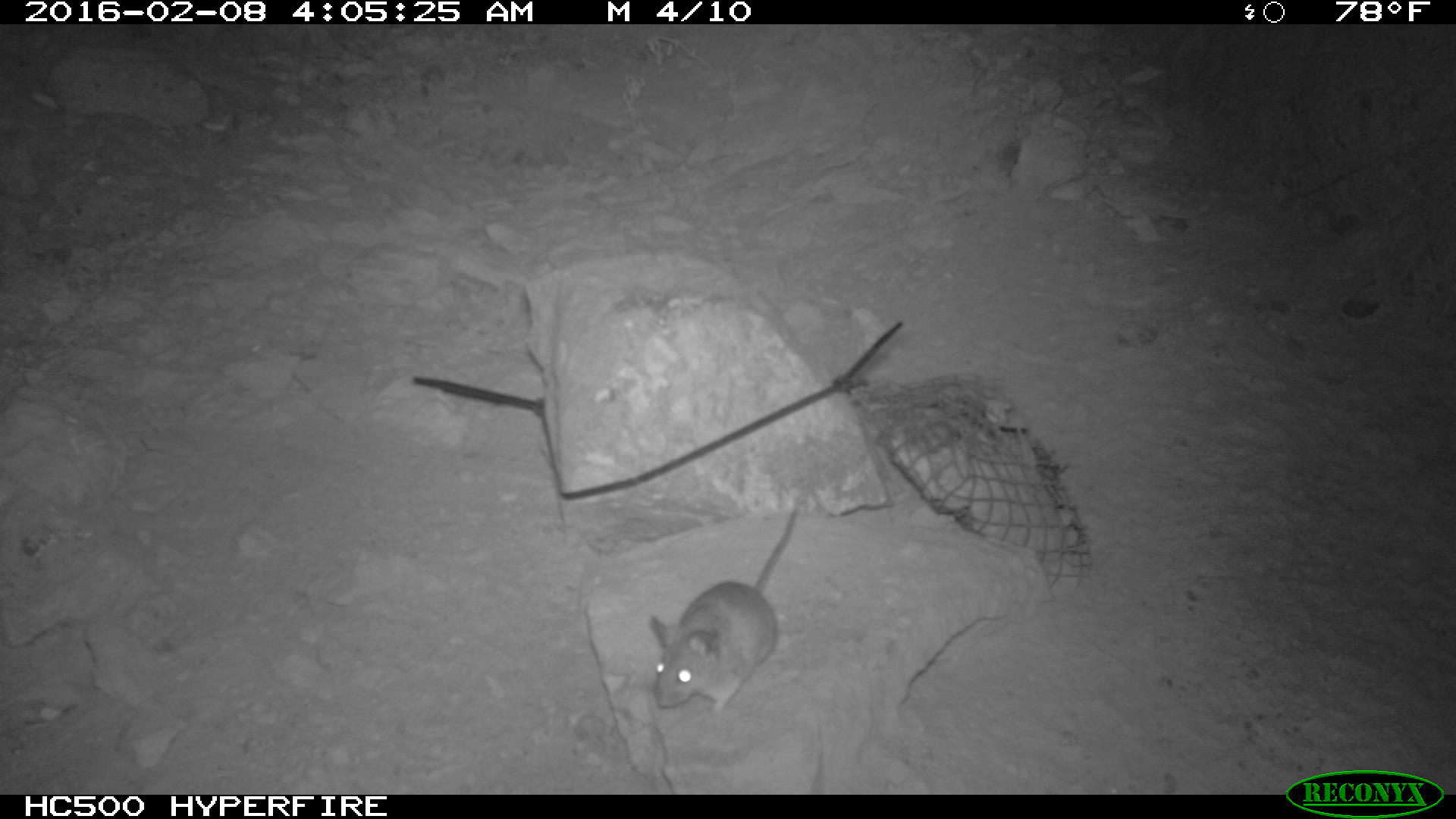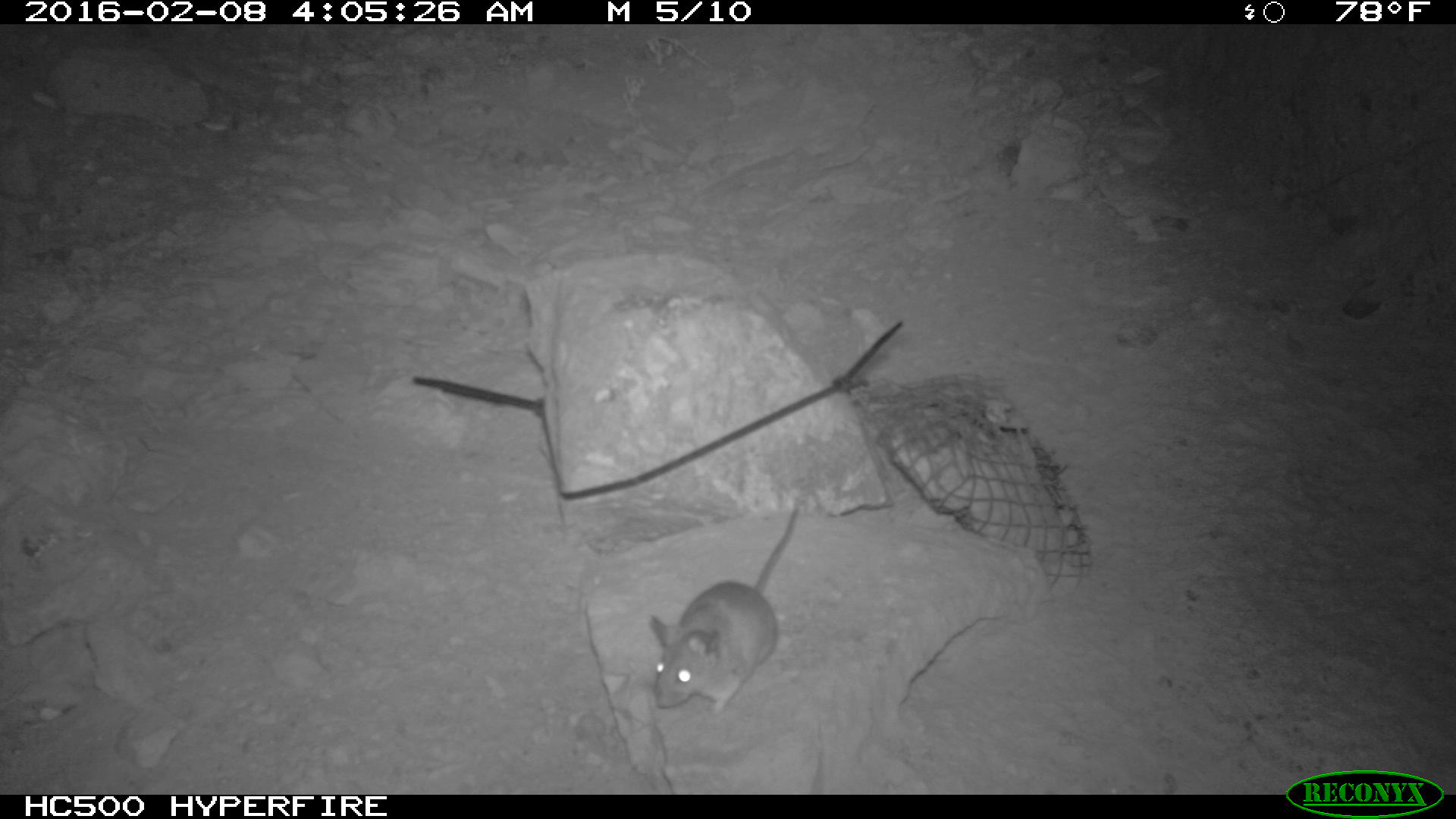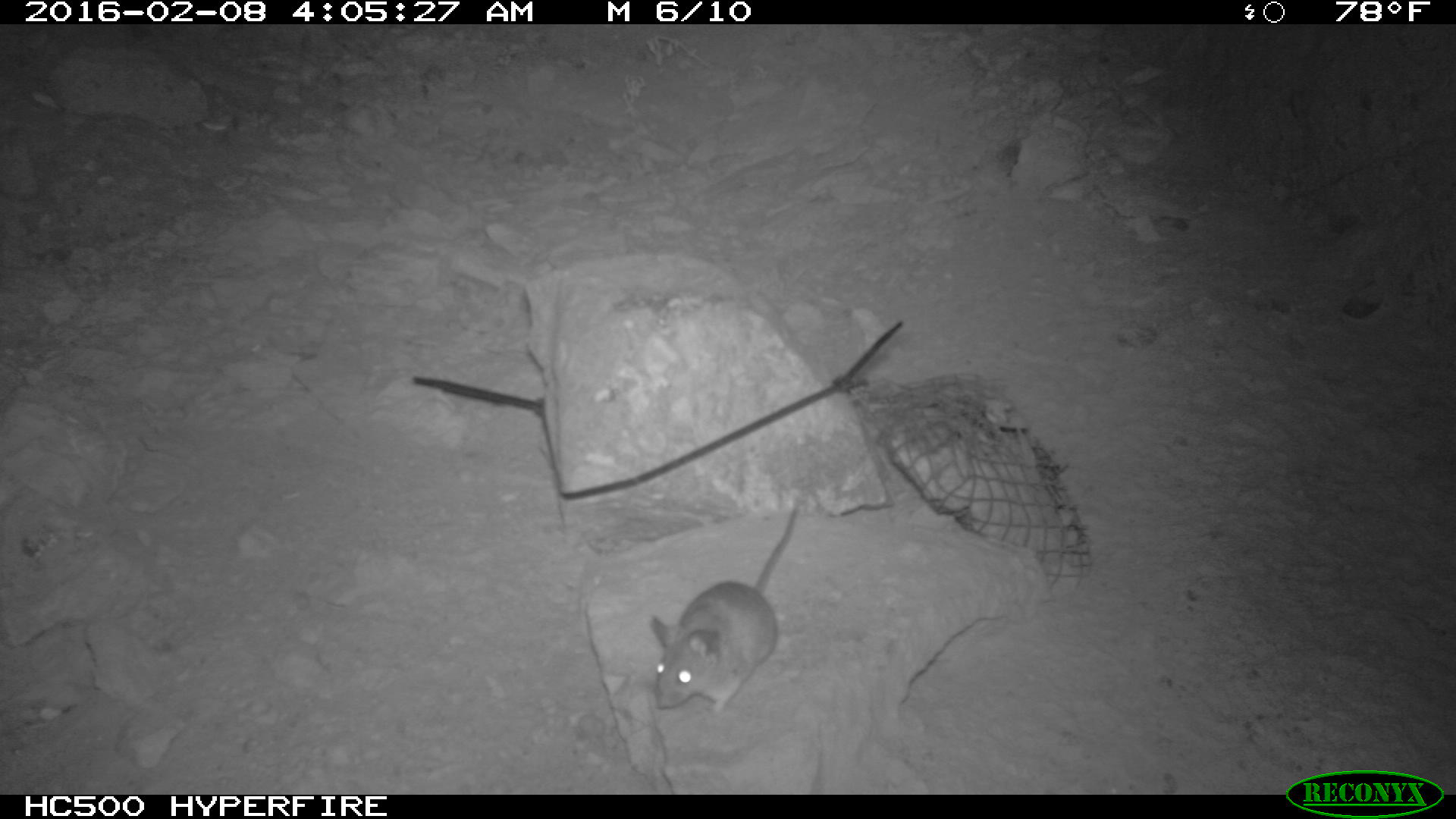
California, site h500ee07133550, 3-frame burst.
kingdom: Animalia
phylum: Chordata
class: Mammalia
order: Rodentia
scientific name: Rodentia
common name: rodent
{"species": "rodent (Rodentia)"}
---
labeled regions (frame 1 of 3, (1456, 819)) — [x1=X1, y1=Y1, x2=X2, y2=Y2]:
rodent: [x1=644, y1=494, x2=800, y2=720]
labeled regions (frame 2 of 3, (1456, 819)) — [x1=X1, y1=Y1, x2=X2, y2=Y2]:
rodent: [x1=650, y1=507, x2=798, y2=714]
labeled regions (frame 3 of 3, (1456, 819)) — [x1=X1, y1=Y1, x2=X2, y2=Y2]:
rodent: [x1=650, y1=500, x2=800, y2=715]